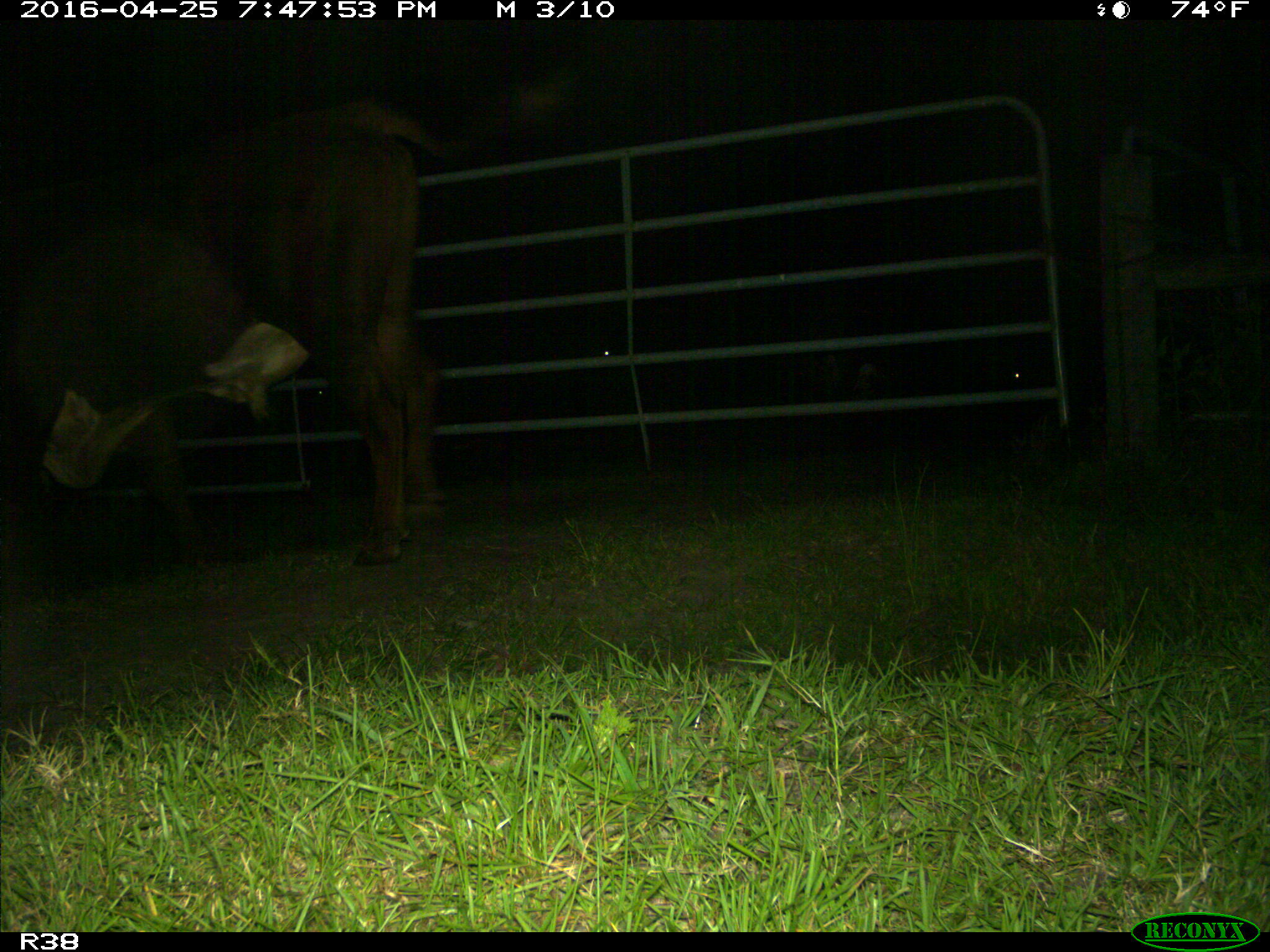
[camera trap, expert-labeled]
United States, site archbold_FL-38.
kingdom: Animalia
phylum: Chordata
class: Mammalia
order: Artiodactyla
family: Bovidae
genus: Bos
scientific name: Bos taurus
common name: domestic cow